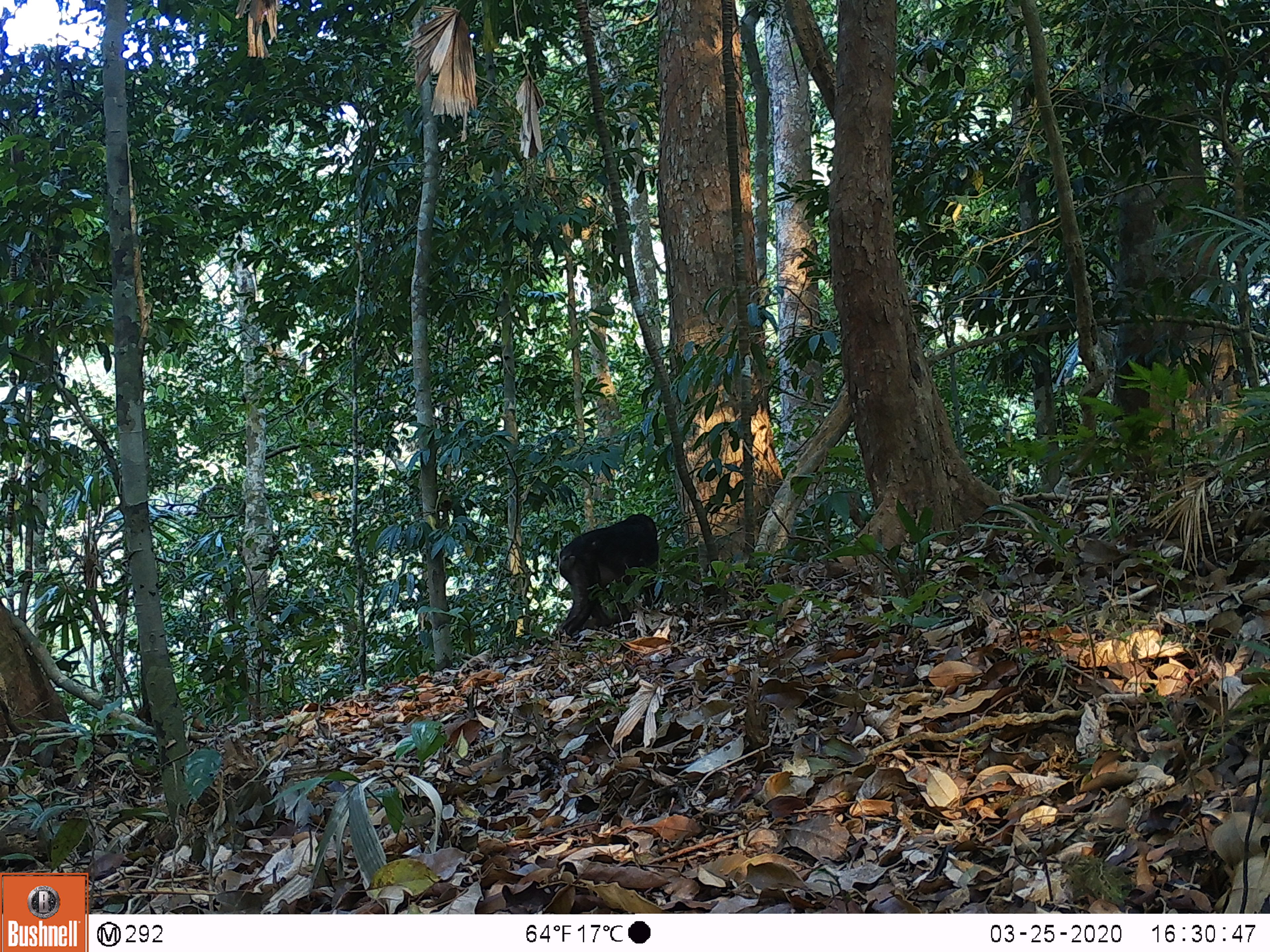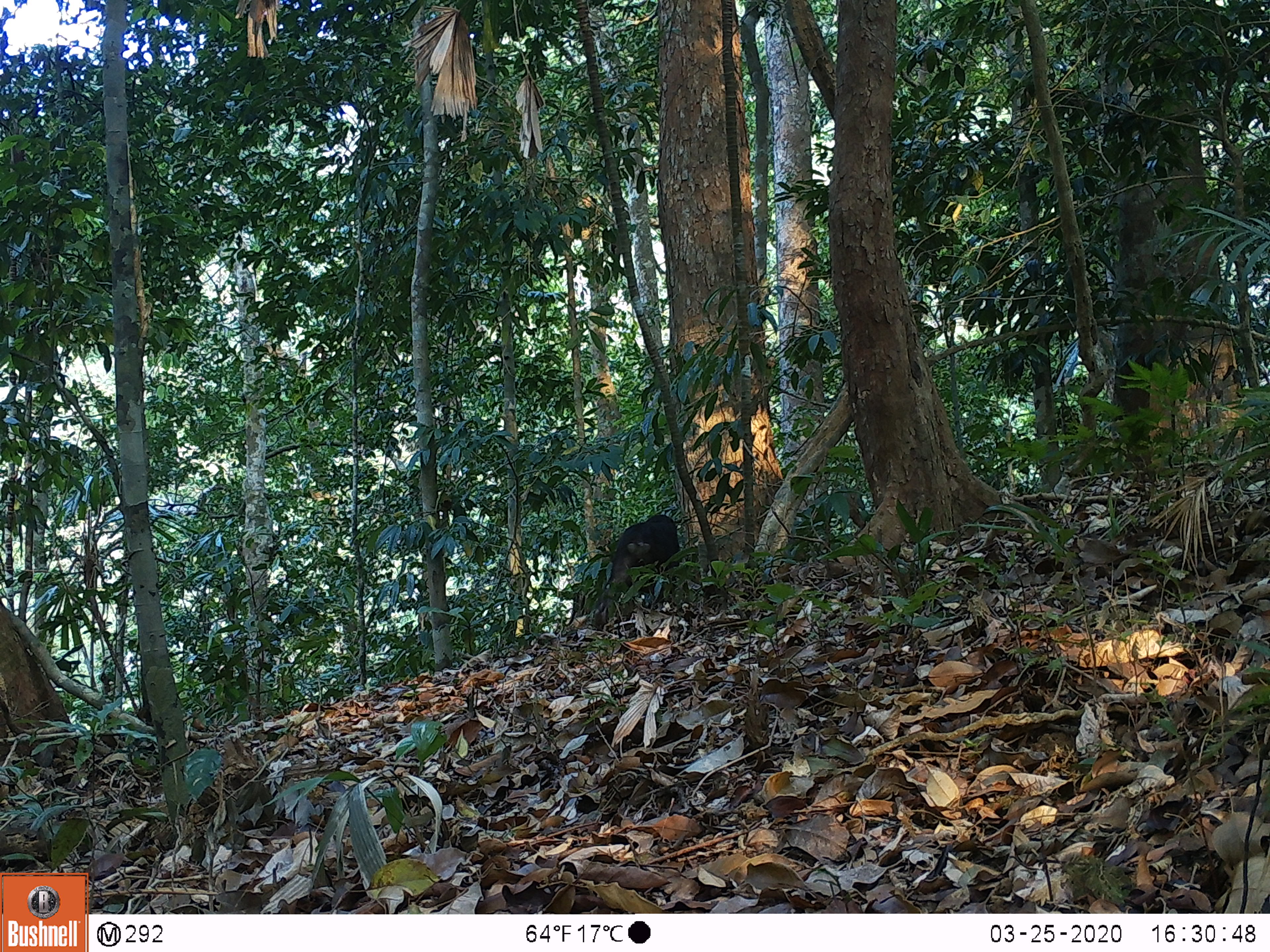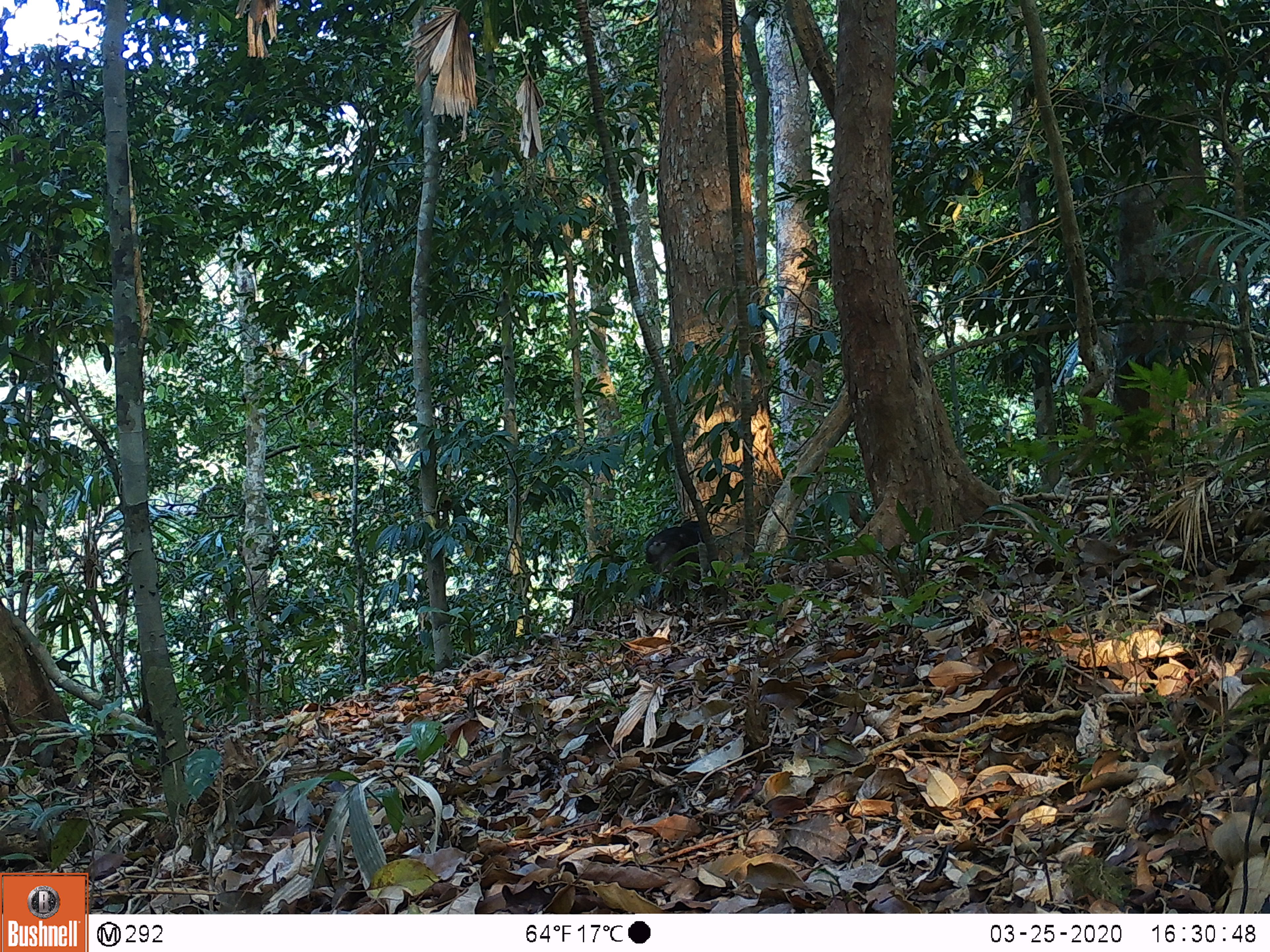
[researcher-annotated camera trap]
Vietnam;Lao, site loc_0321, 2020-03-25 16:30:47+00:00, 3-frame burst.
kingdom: Animalia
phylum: Chordata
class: Mammalia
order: Primates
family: Cercopithecidae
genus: Macaca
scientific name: Macaca arctoides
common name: stump-tailed macaque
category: stump tailed macaque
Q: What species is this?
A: Stump tailed macaque (stump-tailed macaque) (Macaca arctoides).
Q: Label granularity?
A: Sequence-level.